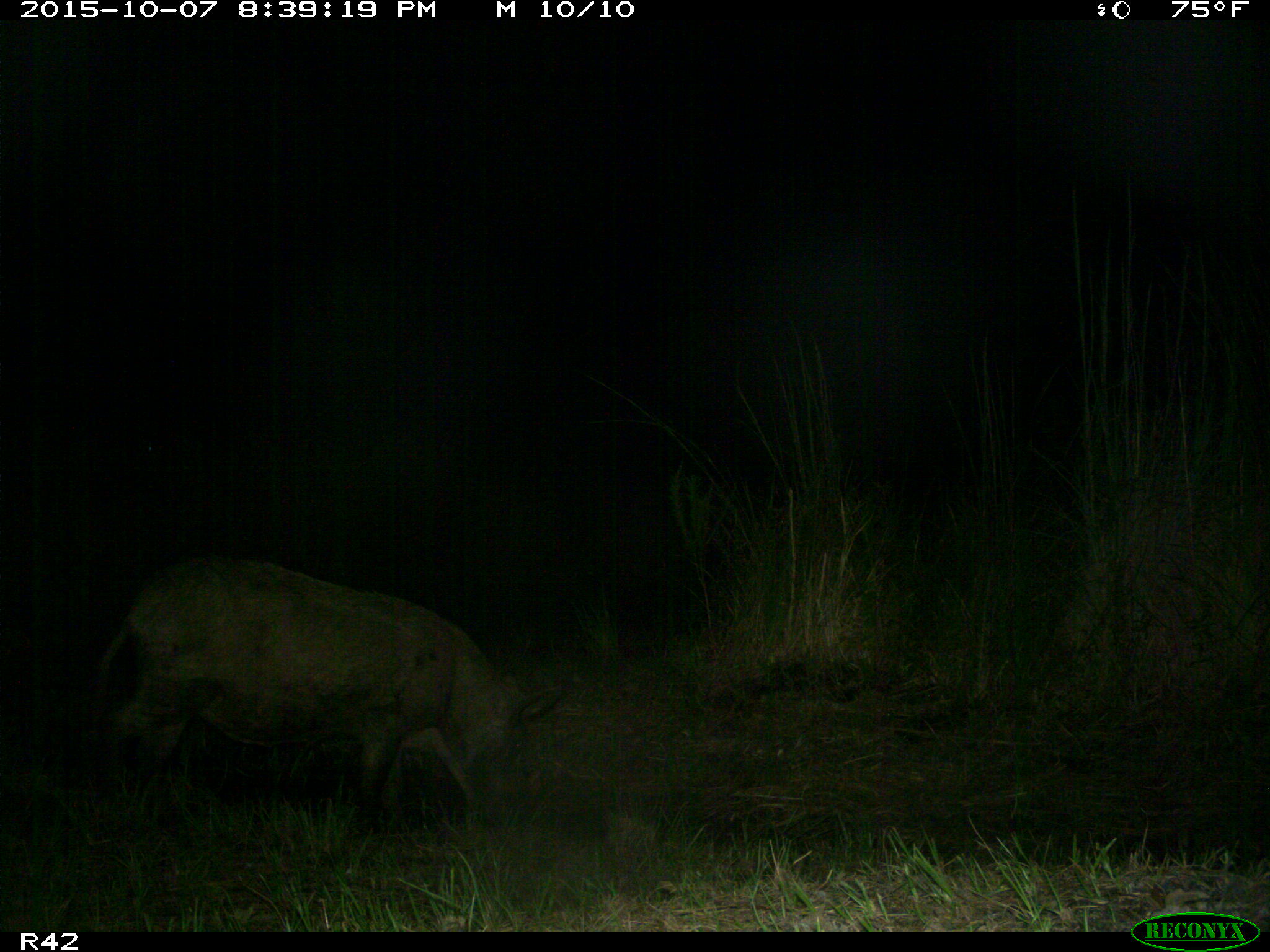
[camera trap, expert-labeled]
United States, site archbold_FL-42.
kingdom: Animalia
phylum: Chordata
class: Mammalia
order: Artiodactyla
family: Suidae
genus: Sus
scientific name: Sus scrofa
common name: wild boar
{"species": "Sus scrofa (wild boar)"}